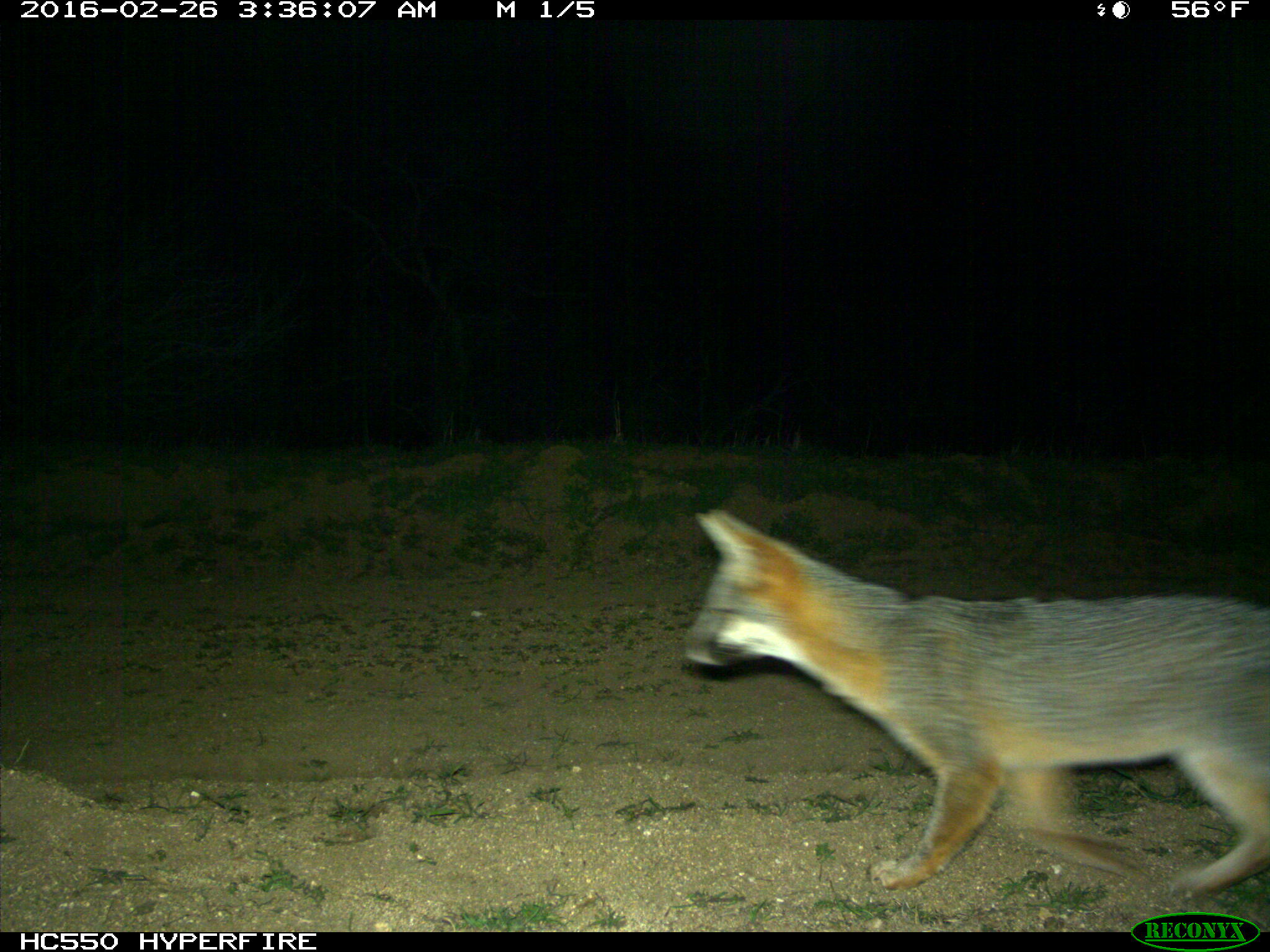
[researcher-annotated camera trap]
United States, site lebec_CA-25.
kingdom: Animalia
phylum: Chordata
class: Mammalia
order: Carnivora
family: Canidae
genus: Urocyon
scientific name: Urocyon cinereoargenteus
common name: gray fox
Urocyon cinereoargenteus (gray fox).